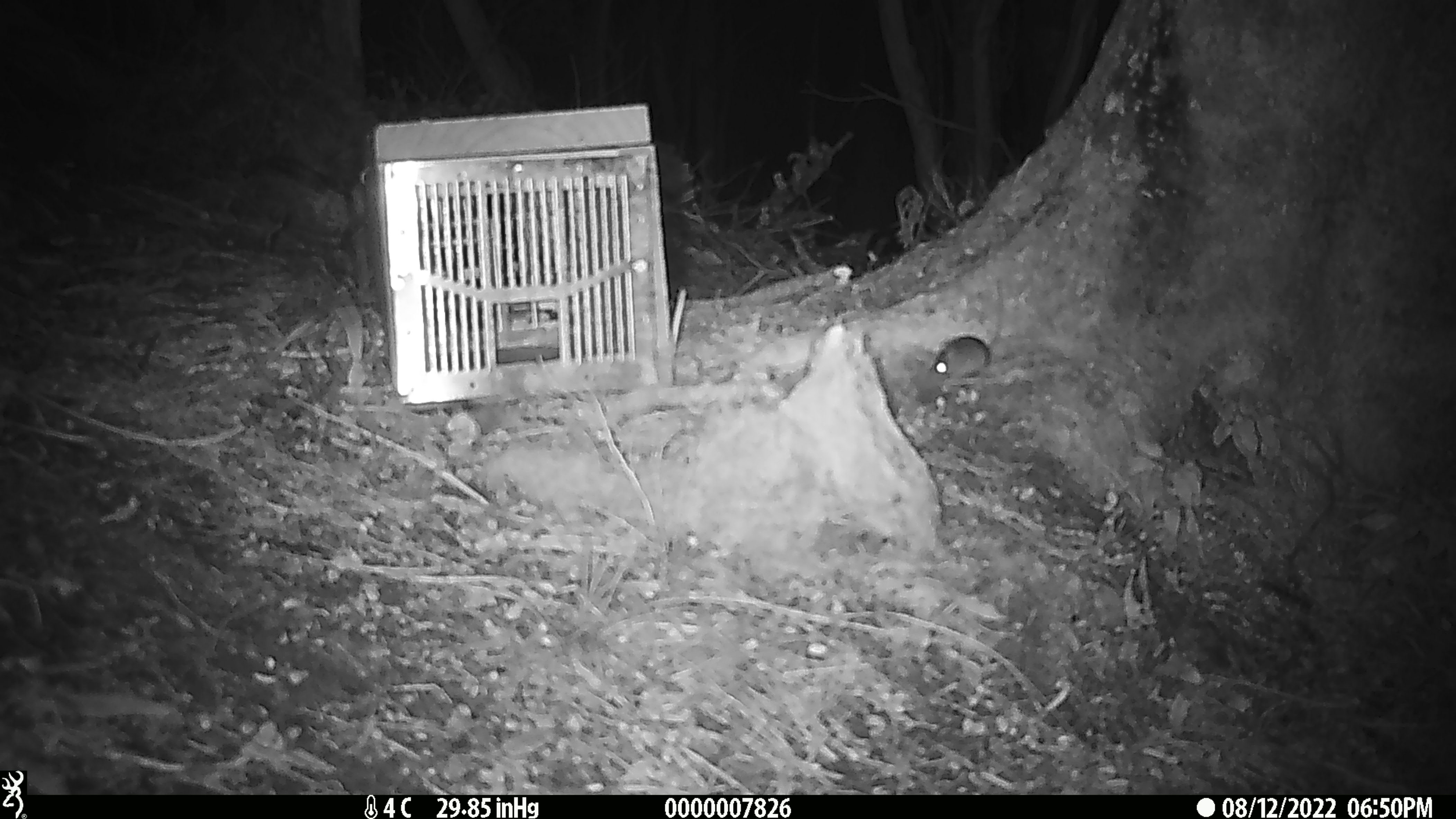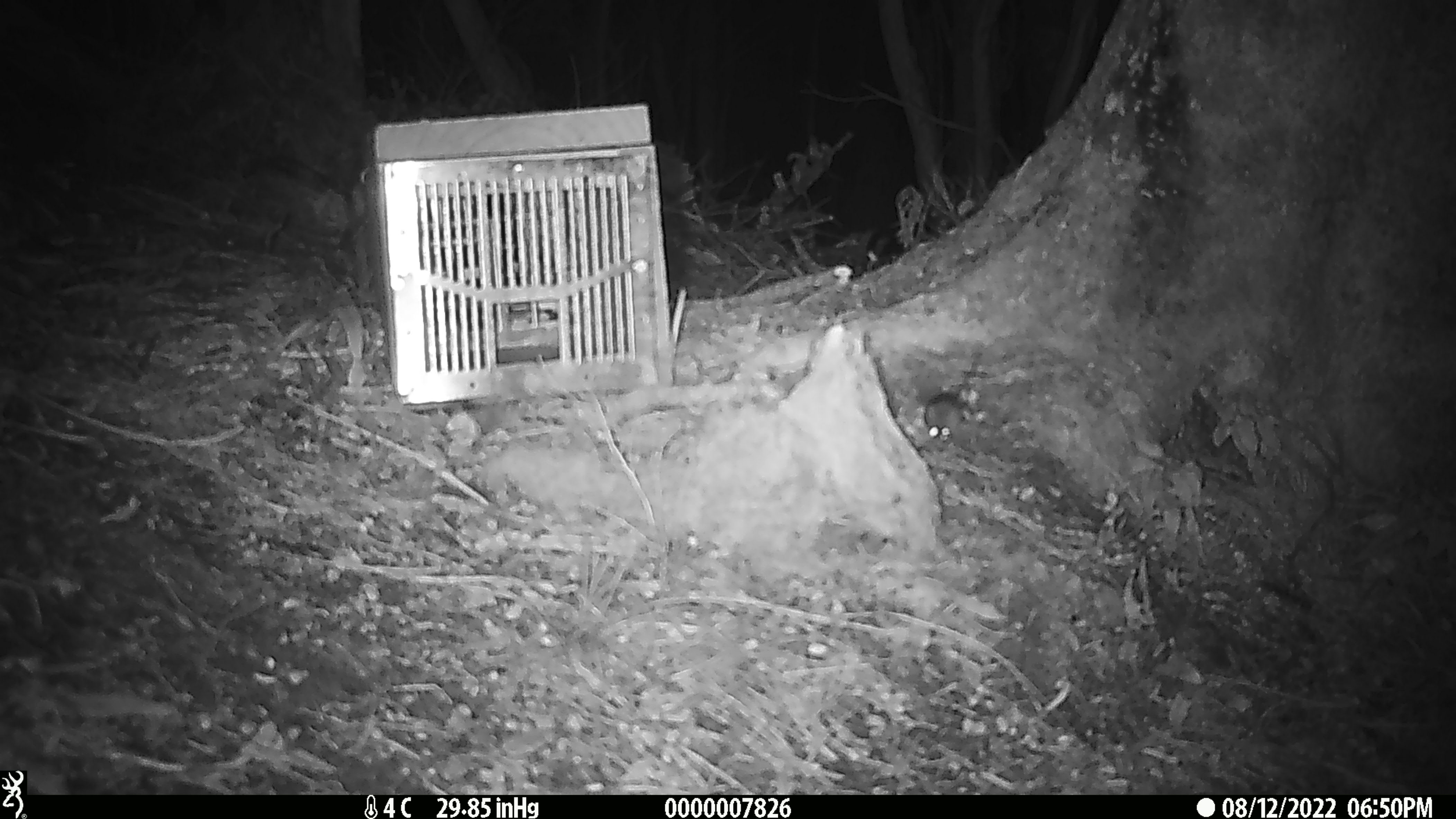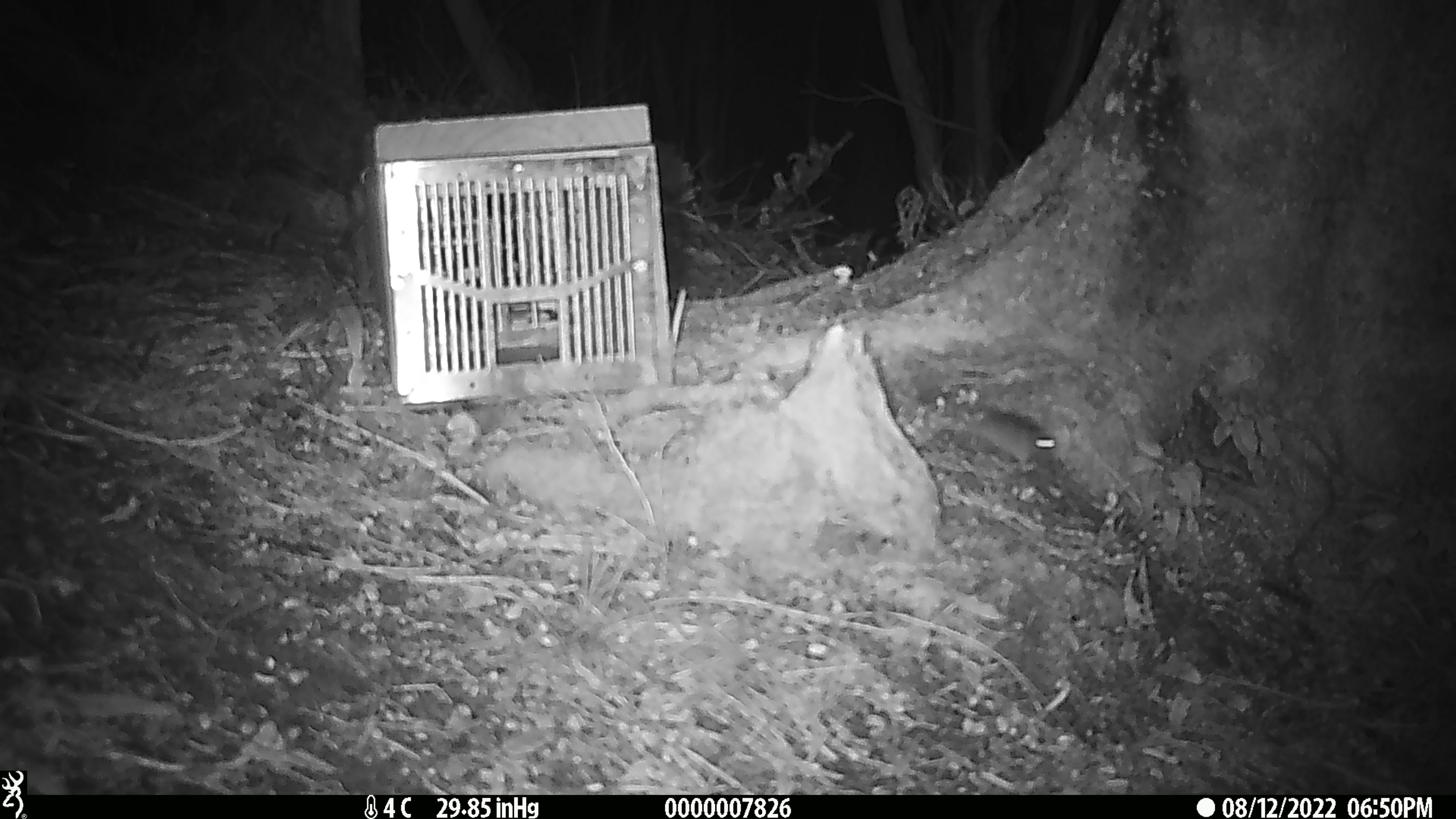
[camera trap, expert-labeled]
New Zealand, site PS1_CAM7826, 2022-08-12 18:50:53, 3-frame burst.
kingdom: Animalia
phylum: Chordata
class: Mammalia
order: Rodentia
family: Muridae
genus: Mus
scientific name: Mus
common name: mouse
Mouse (Mus).